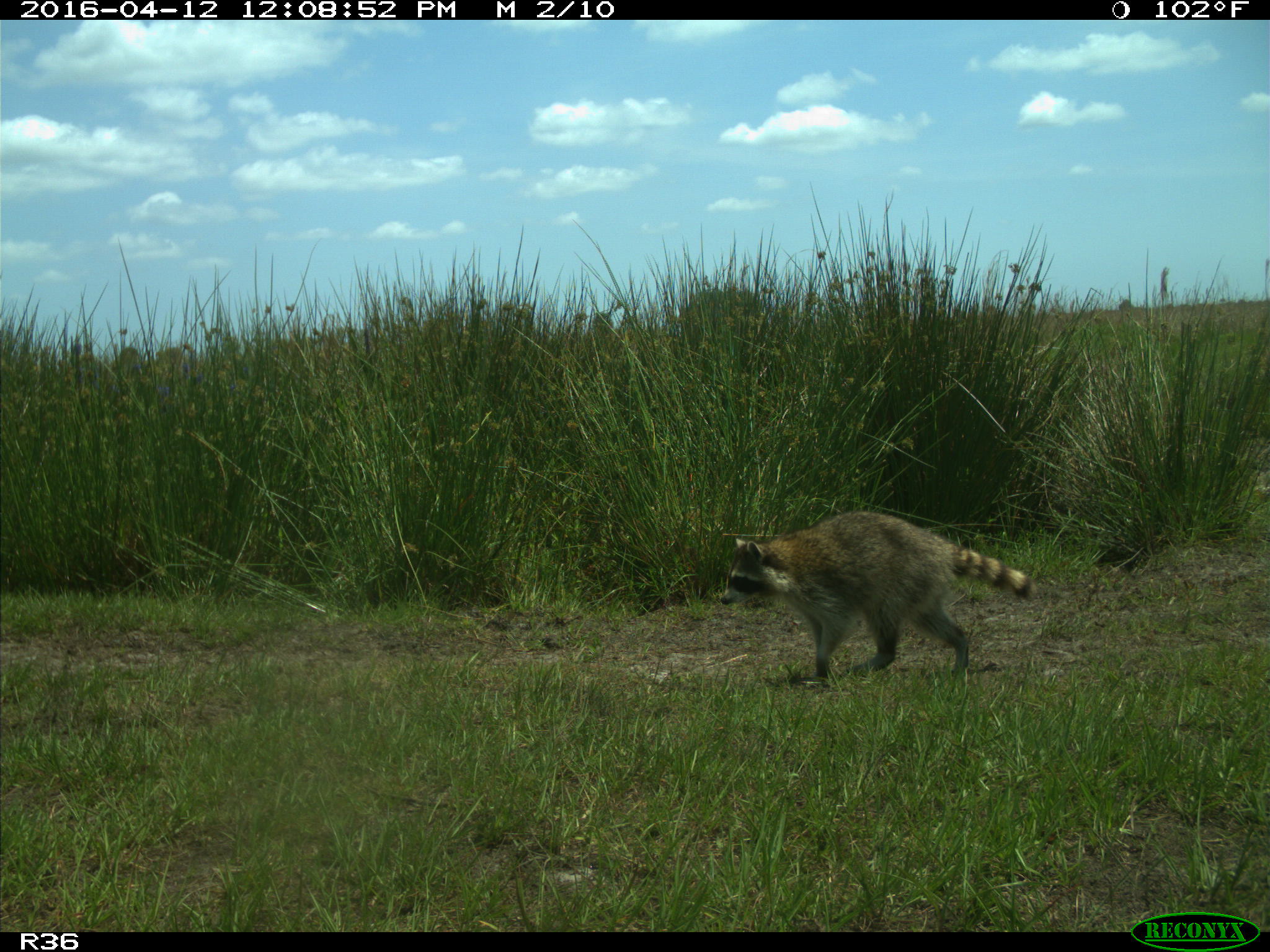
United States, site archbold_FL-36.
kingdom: Animalia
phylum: Chordata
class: Mammalia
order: Carnivora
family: Procyonidae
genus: Procyon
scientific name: Procyon lotor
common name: common raccoon